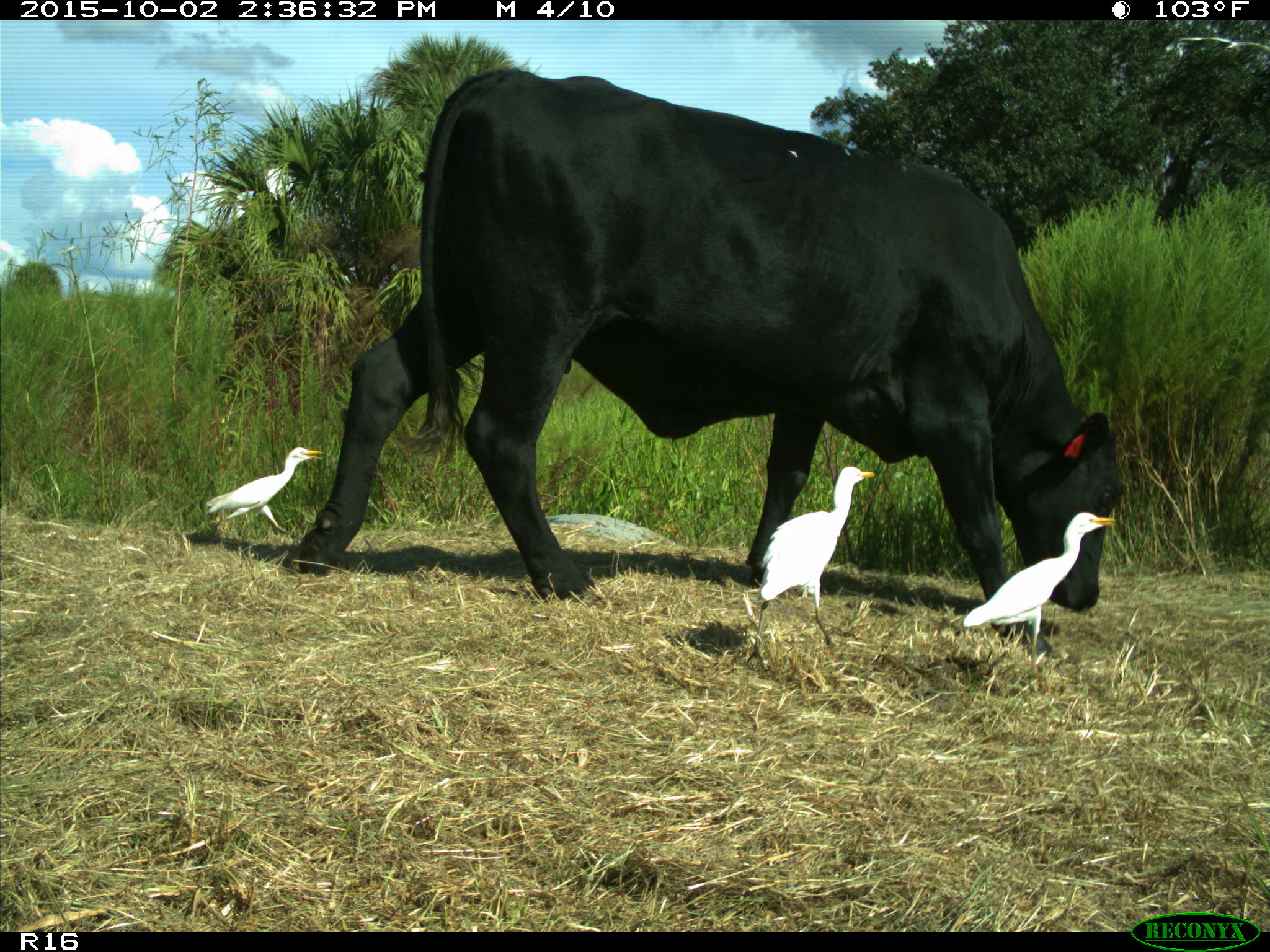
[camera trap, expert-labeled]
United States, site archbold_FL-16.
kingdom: Animalia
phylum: Chordata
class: Mammalia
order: Artiodactyla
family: Bovidae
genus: Bos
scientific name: Bos taurus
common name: domestic cow